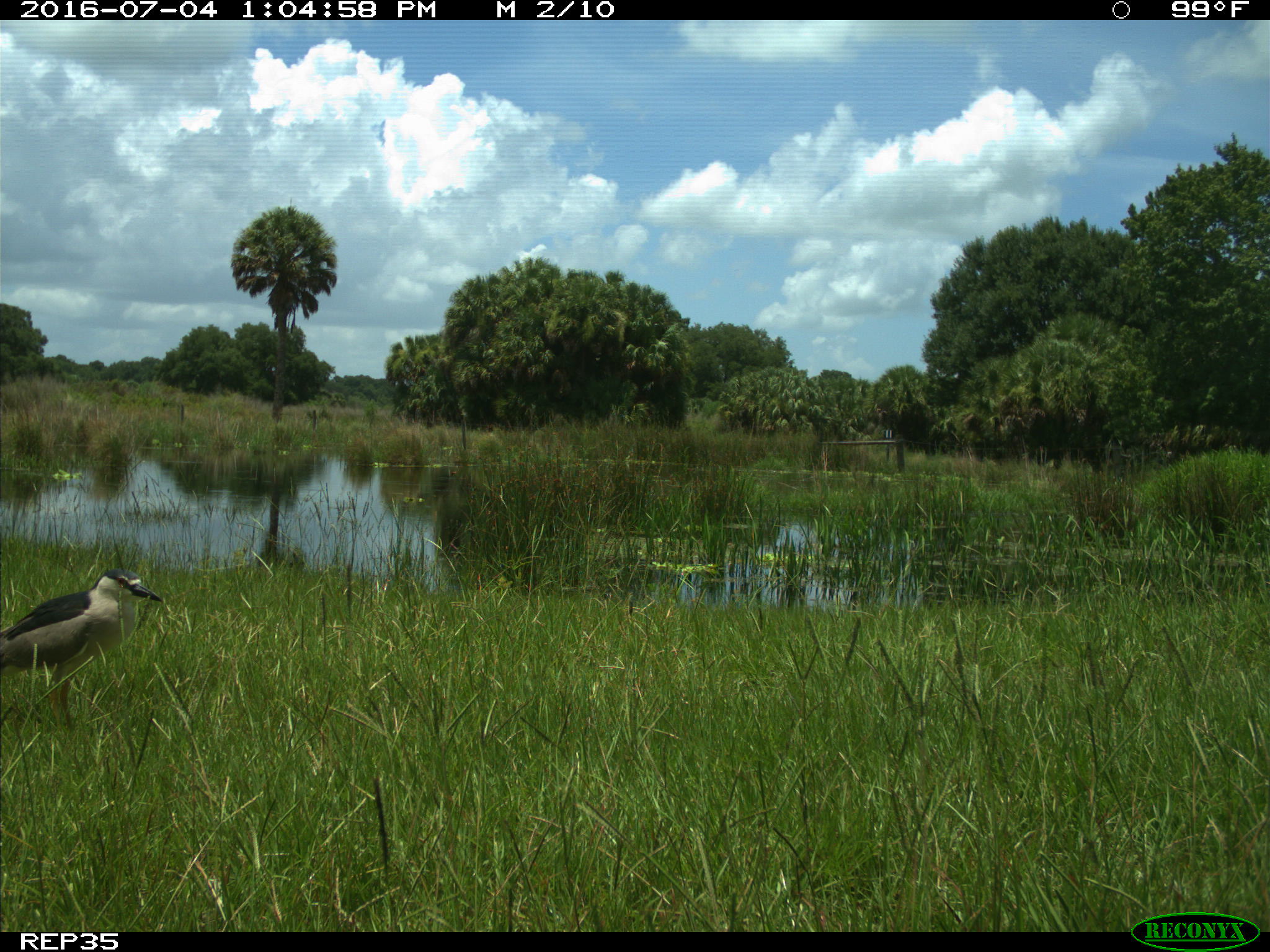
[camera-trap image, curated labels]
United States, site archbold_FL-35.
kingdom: Animalia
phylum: Chordata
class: Aves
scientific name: Aves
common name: birds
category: unidentified bird